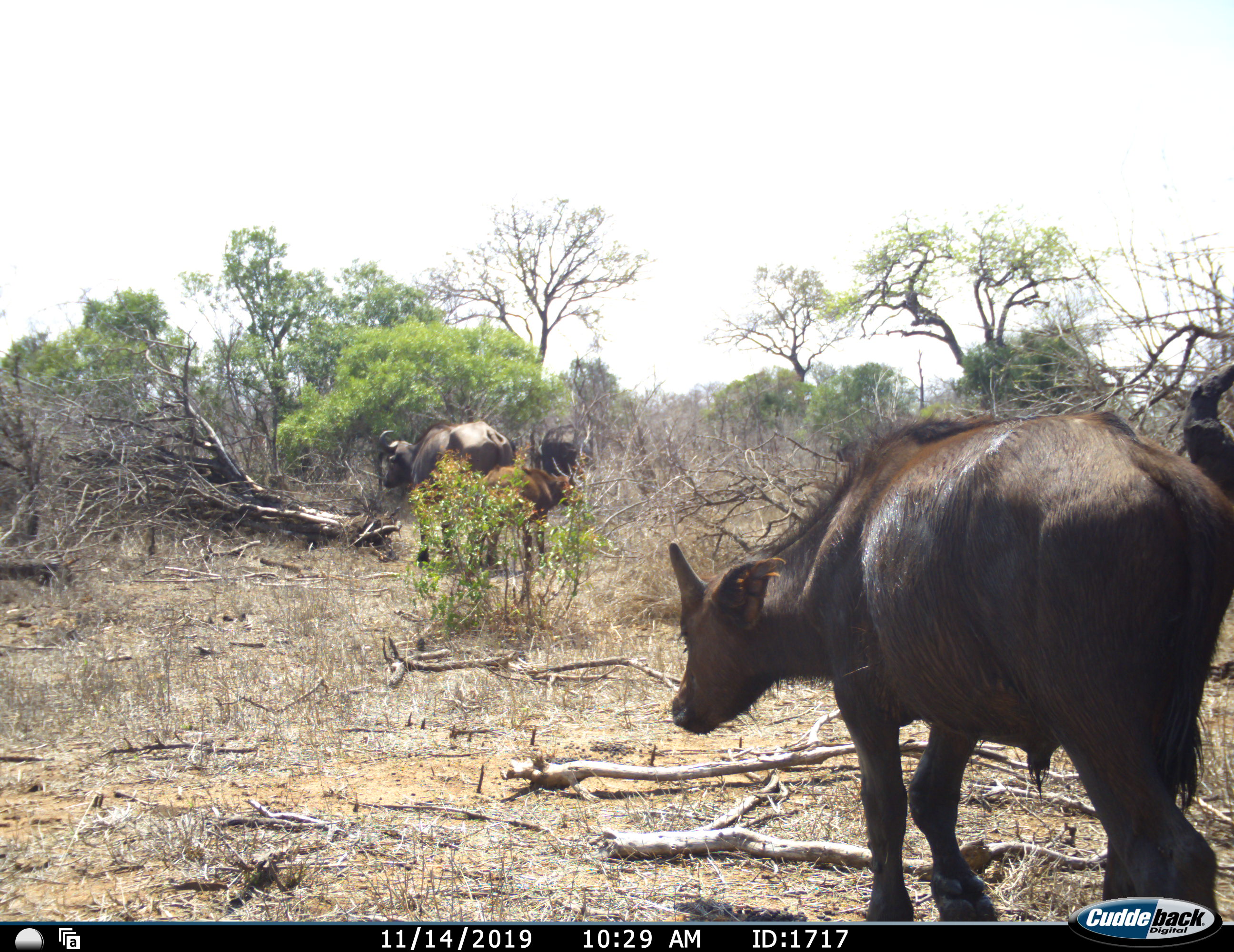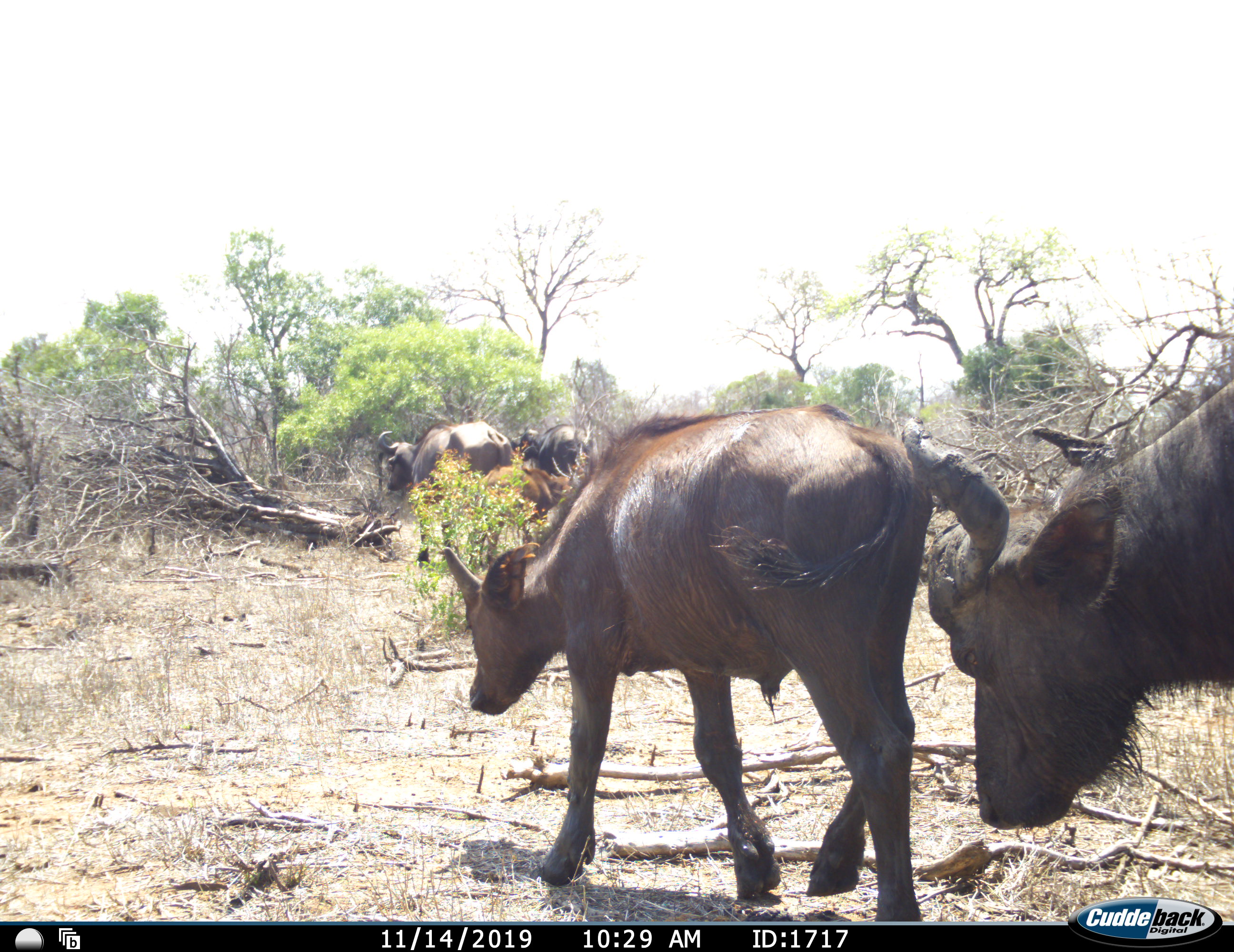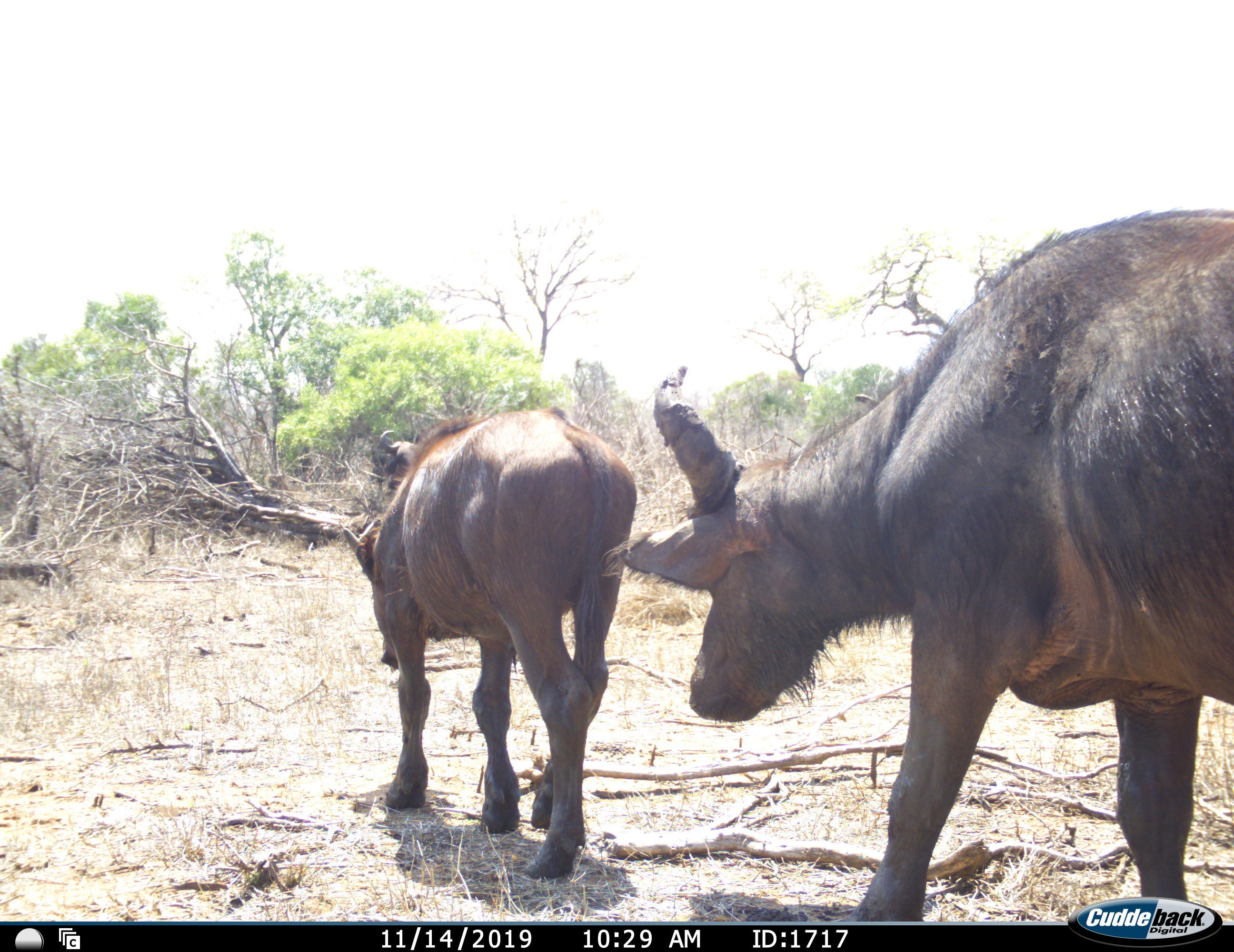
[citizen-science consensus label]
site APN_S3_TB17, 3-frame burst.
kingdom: Animalia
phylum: Chordata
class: Mammalia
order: Artiodactyla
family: Bovidae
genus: Syncerus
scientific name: Syncerus caffer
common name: african buffalo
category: buffalo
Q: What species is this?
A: Buffalo (african buffalo) (Syncerus caffer).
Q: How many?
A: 5.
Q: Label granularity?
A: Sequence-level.